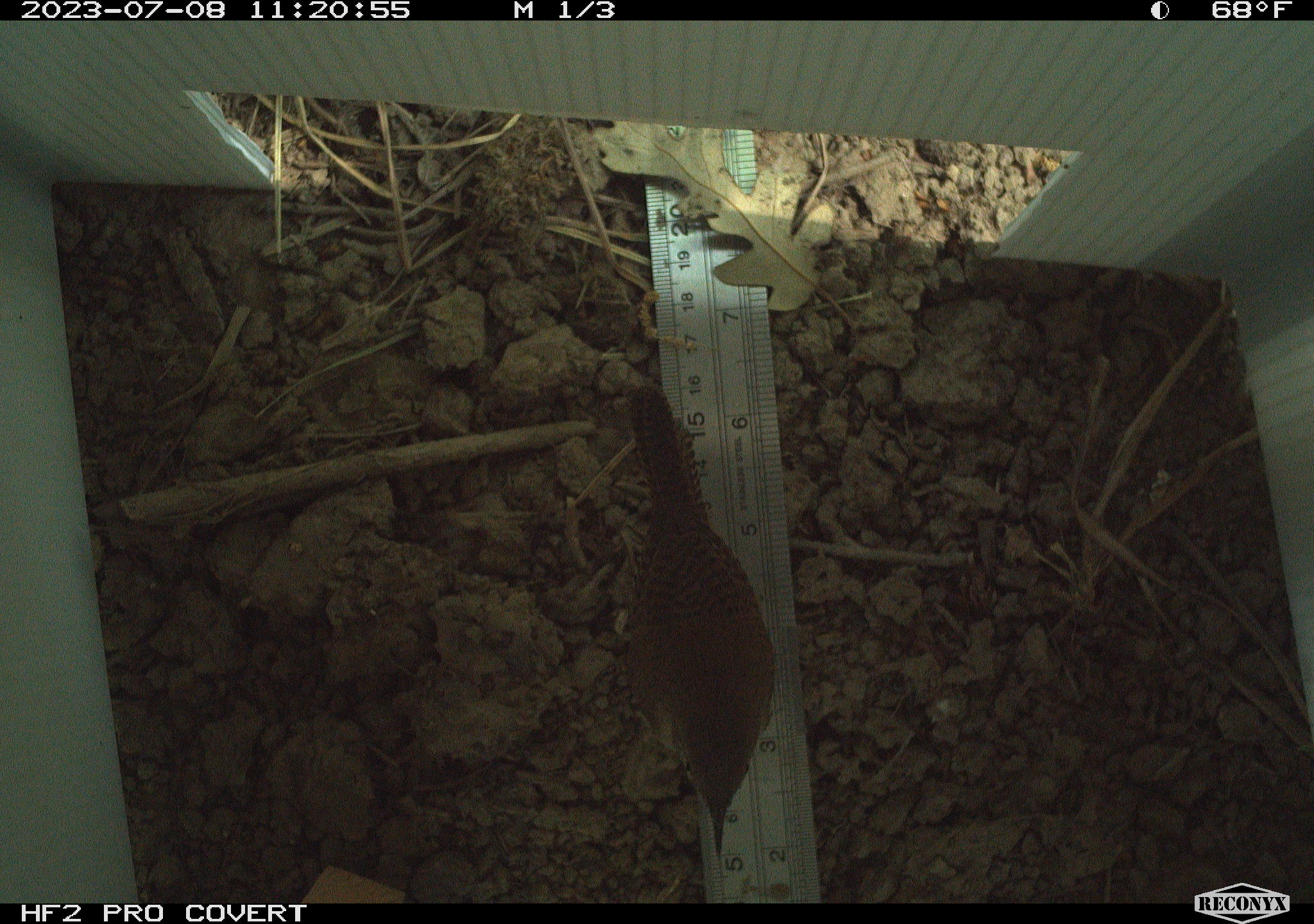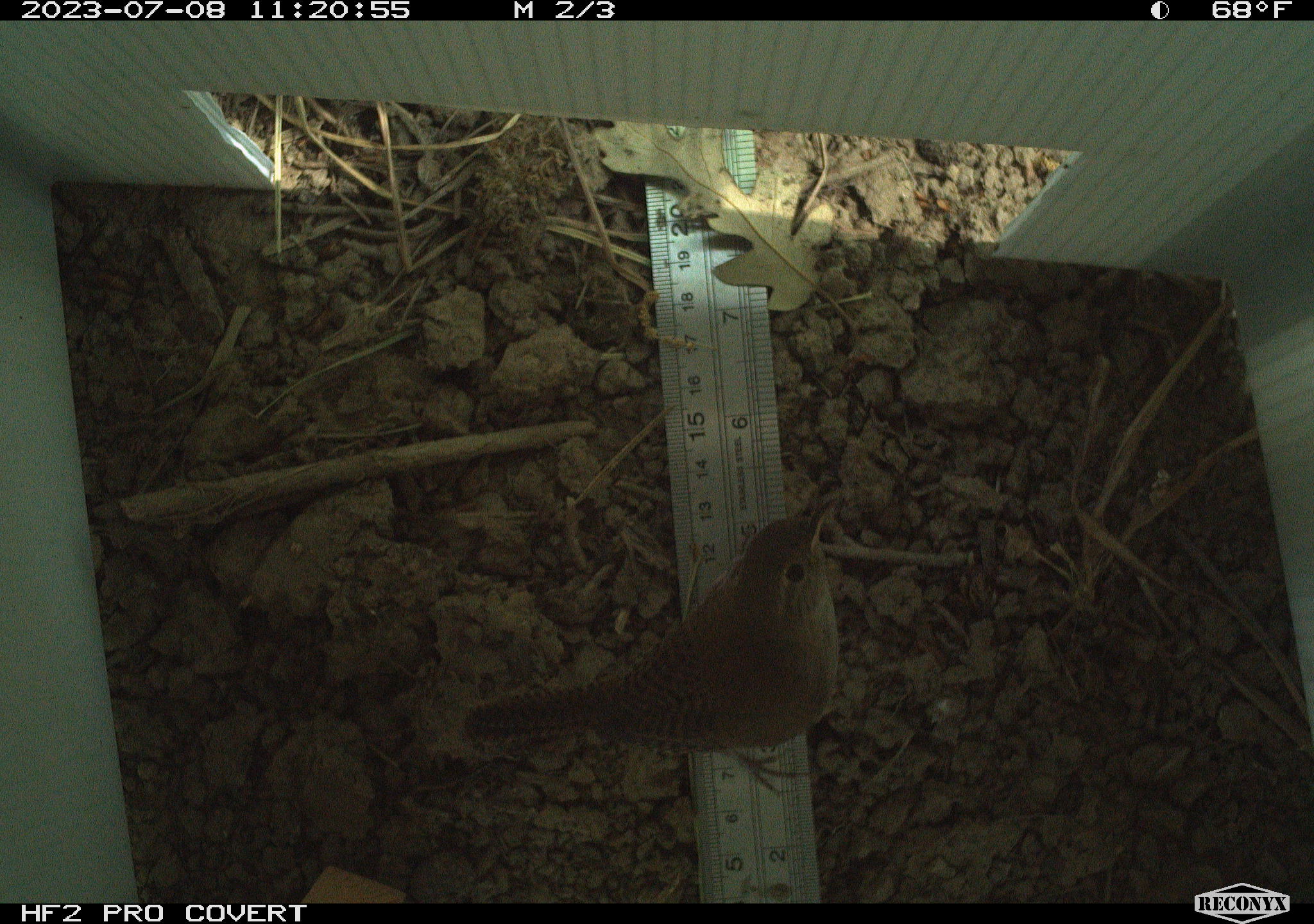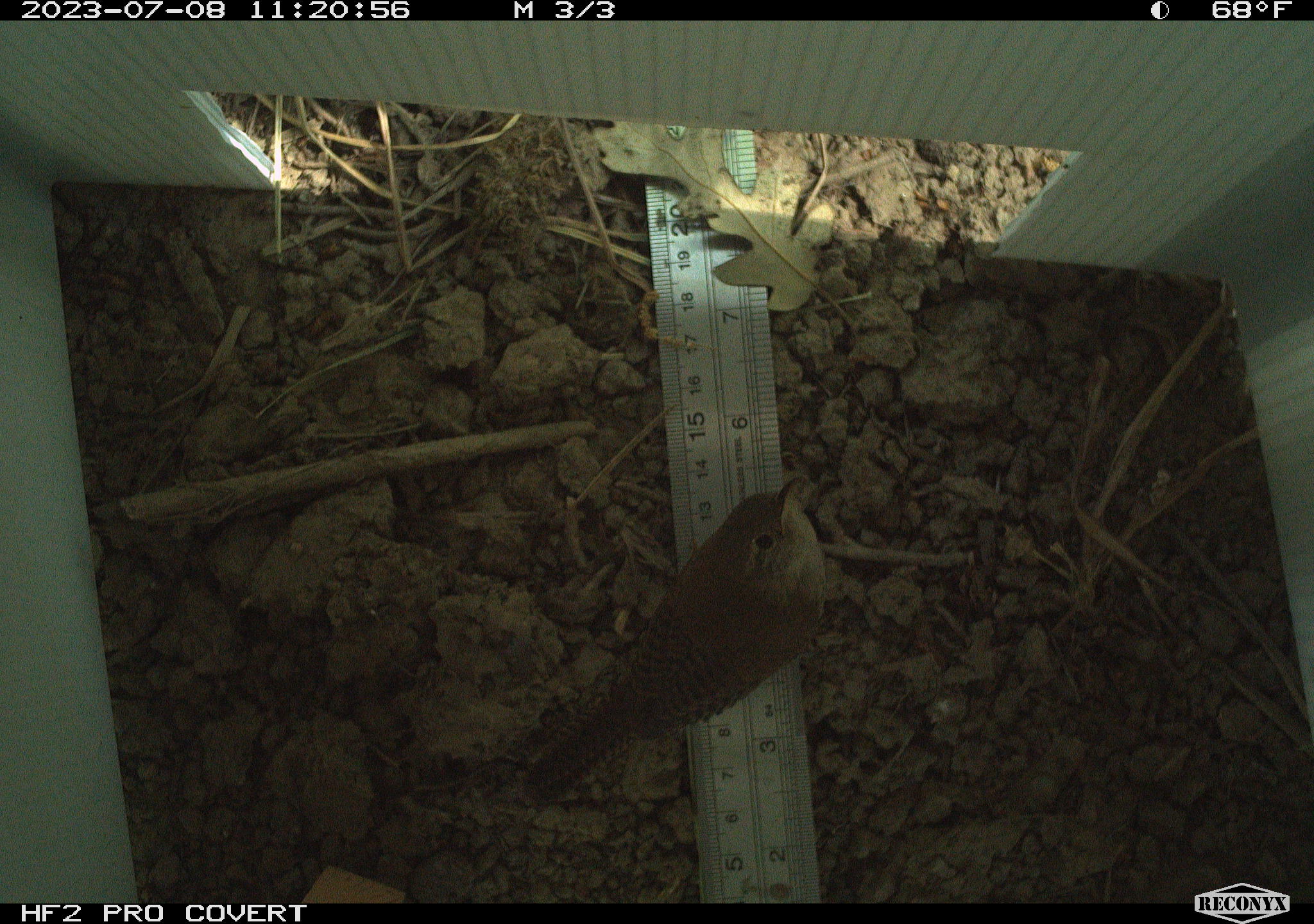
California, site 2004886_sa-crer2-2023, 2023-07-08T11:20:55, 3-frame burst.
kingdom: Animalia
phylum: Chordata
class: Aves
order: Passeriformes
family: Troglodytidae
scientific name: Troglodytidae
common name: wren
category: troglodytidae family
Troglodytidae family (wren) (Troglodytidae).